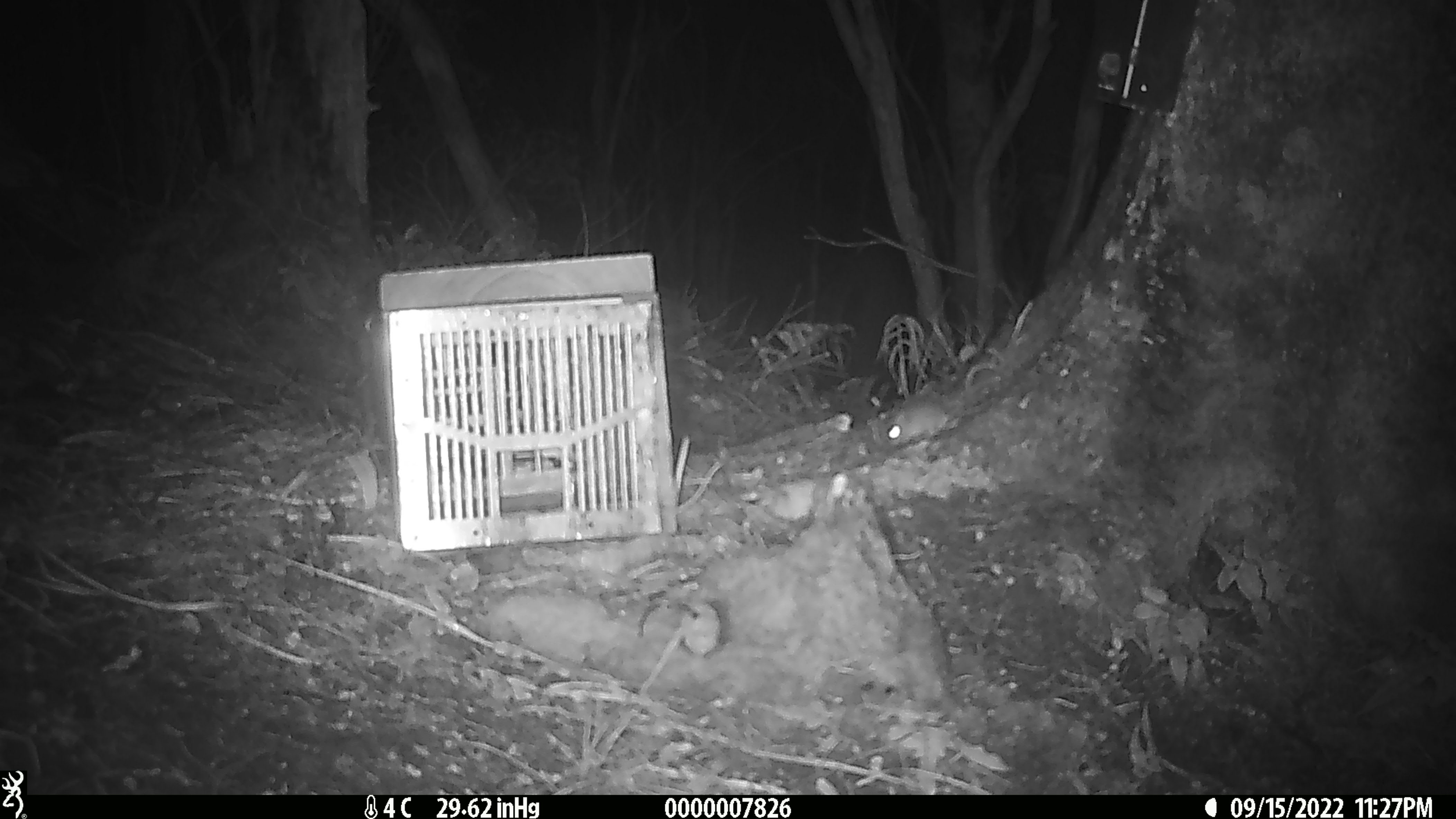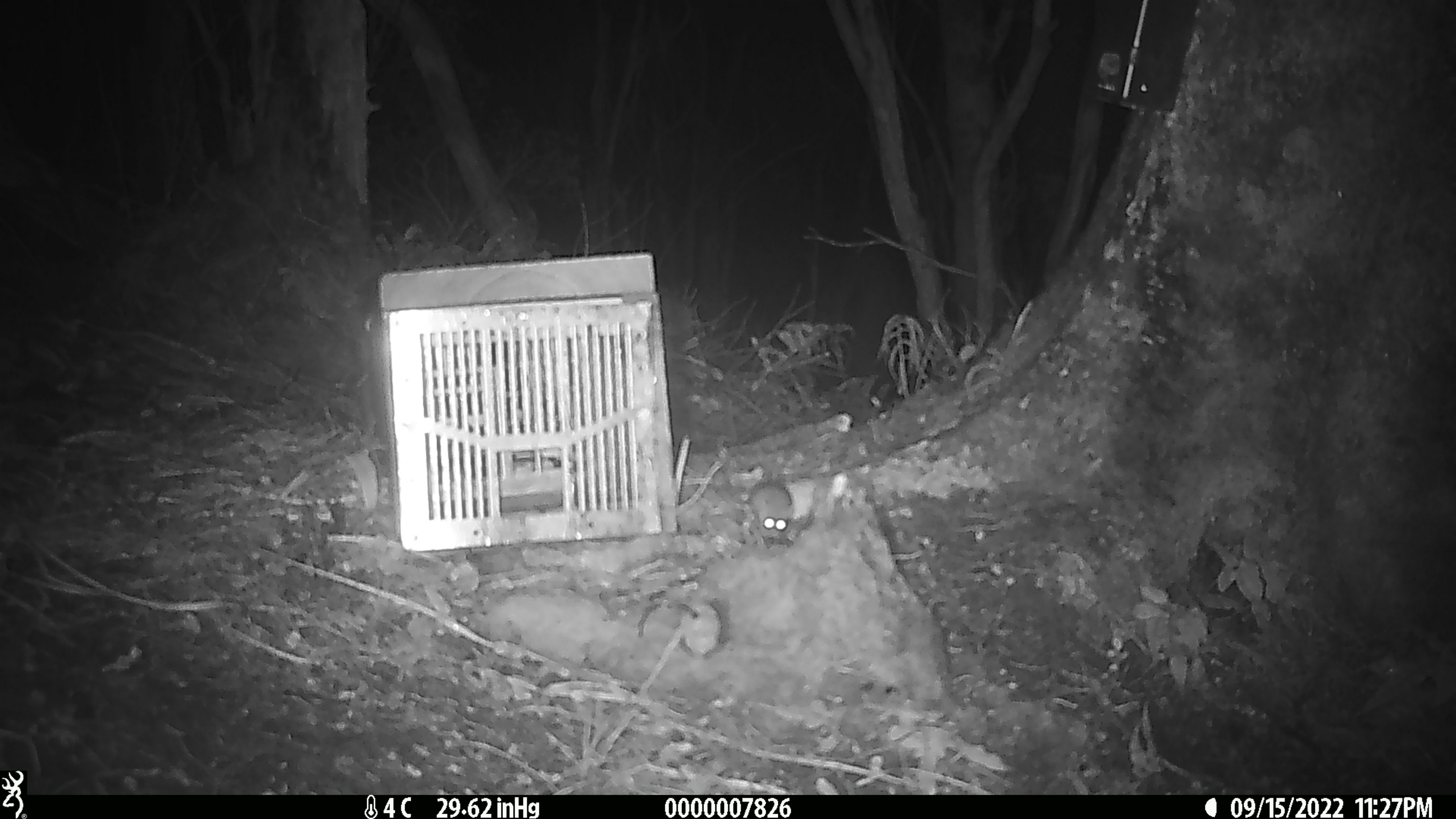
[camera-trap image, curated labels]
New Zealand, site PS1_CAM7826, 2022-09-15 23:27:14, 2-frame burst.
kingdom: Animalia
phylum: Chordata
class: Mammalia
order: Rodentia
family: Muridae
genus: Mus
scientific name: Mus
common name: mouse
Mouse (Mus).